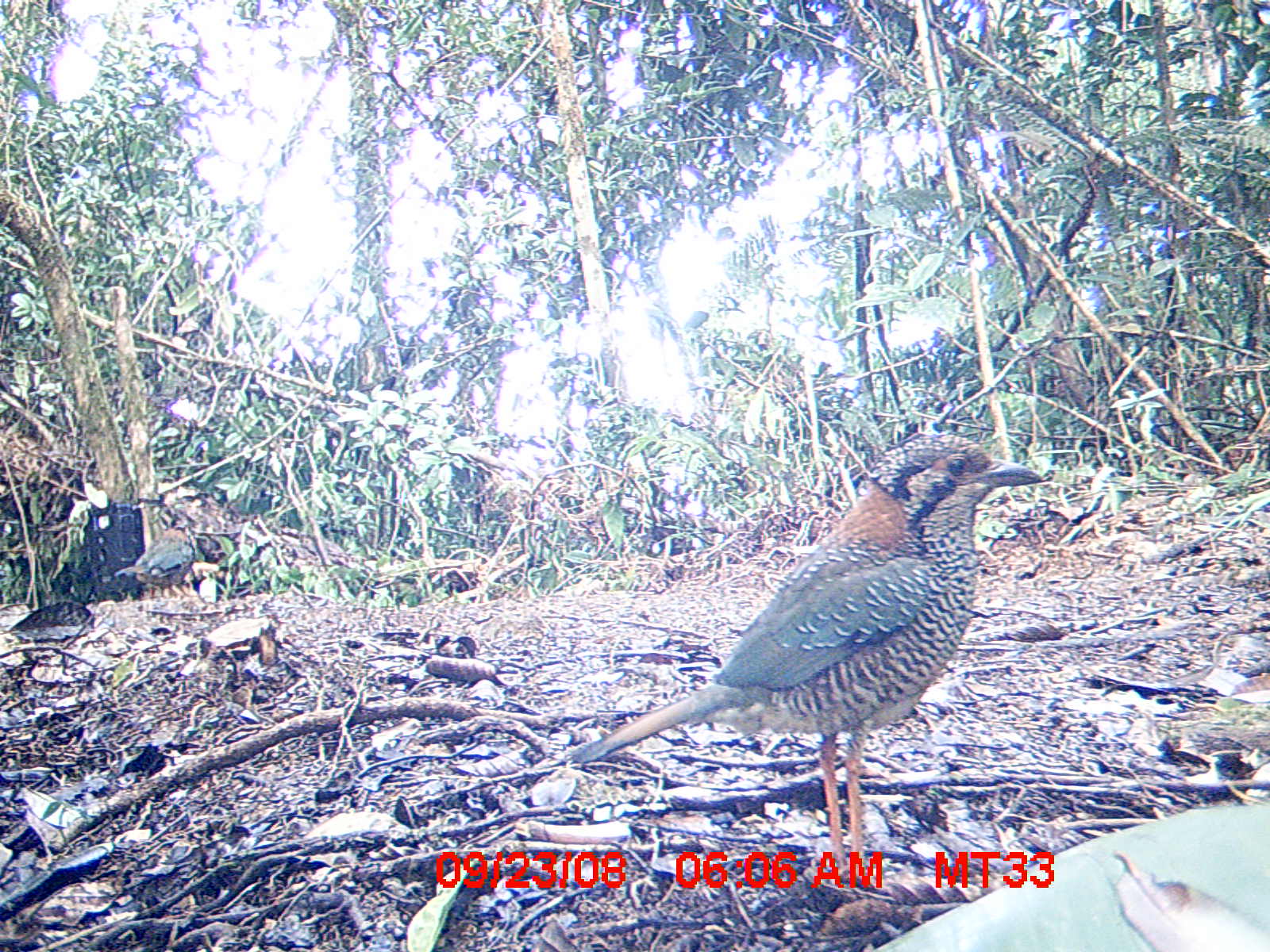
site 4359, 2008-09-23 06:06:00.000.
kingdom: Animalia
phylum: Chordata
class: Aves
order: Coraciiformes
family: Brachypteraciidae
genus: Brachypteracias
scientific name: Brachypteracias squamiger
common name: scaly ground-roller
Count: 2.